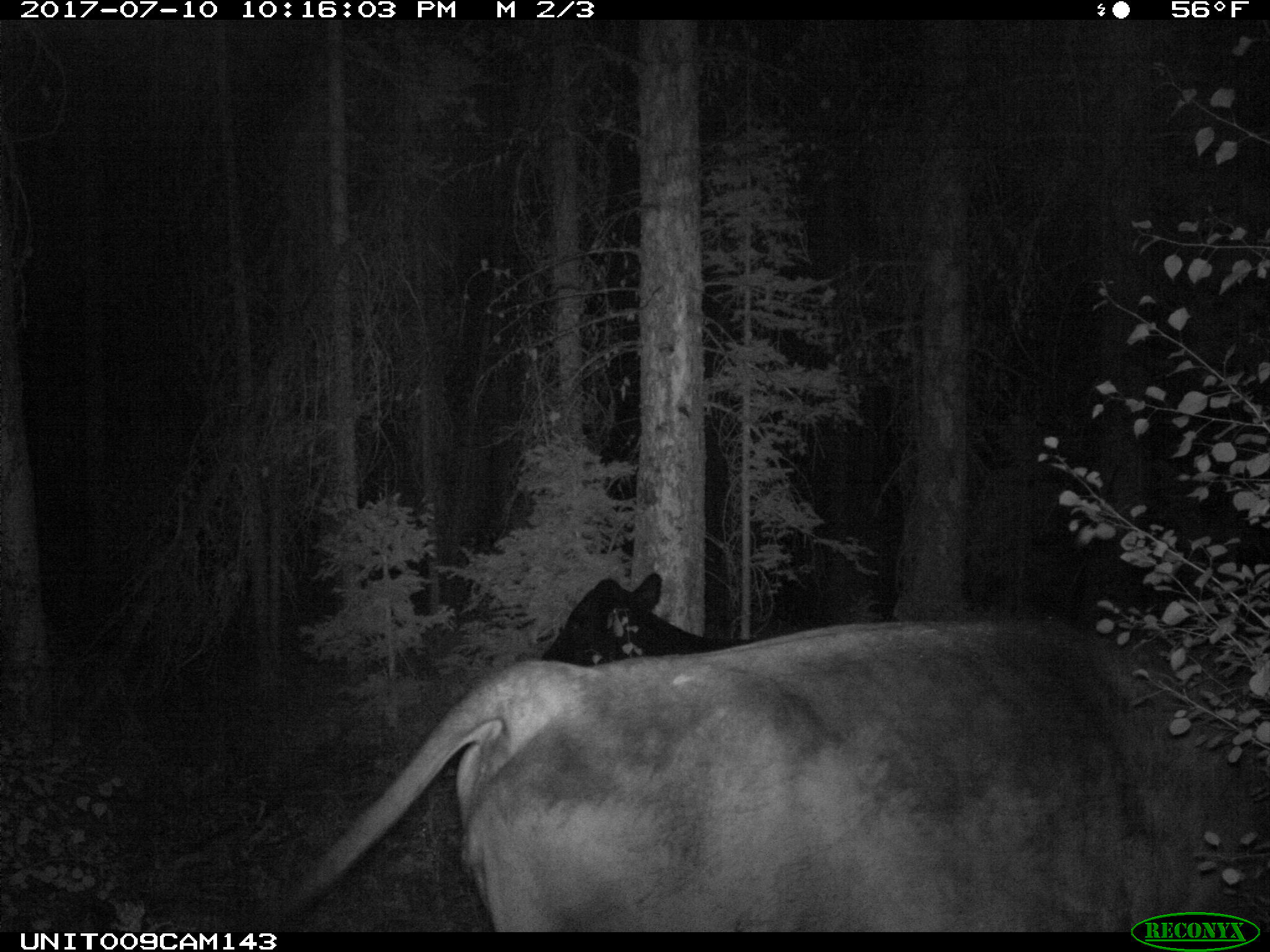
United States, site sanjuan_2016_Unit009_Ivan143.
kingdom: Animalia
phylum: Chordata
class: Mammalia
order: Artiodactyla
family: Bovidae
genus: Bos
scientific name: Bos taurus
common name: domestic cow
Bos taurus (domestic cow).